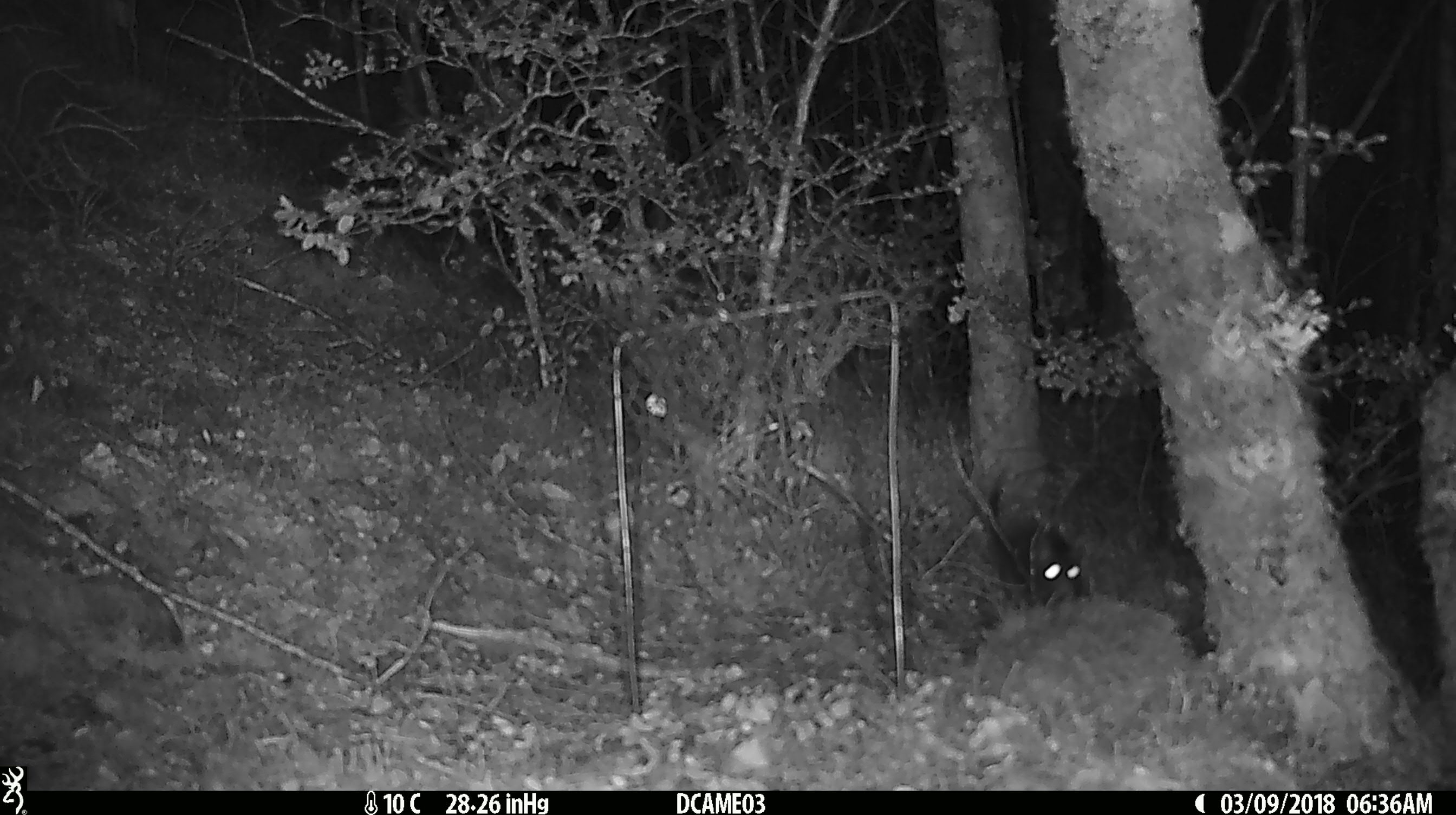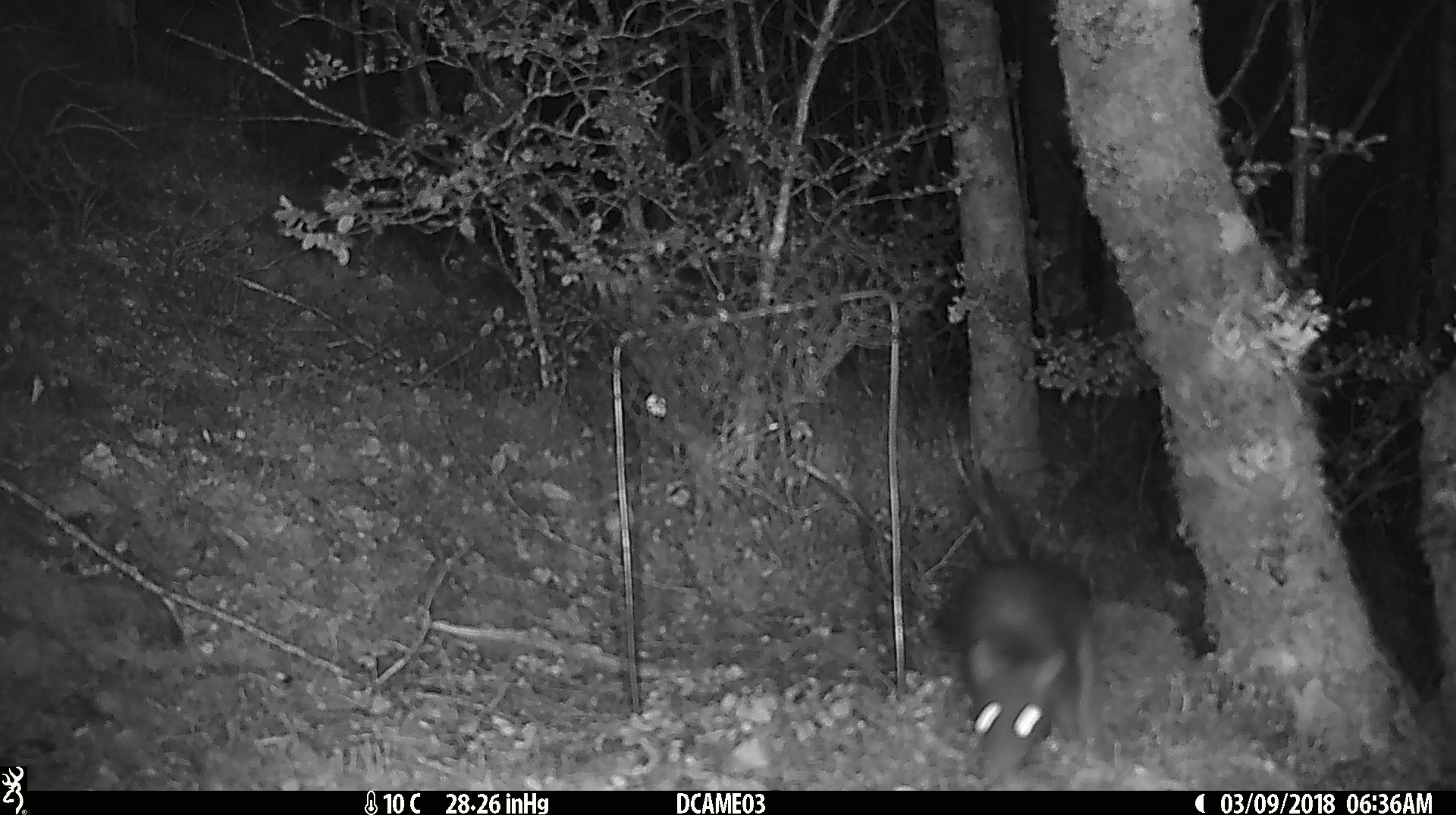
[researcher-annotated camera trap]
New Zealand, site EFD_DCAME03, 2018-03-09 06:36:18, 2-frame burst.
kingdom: Animalia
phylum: Chordata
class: Mammalia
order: Rodentia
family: Muridae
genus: Rattus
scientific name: Rattus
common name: rat